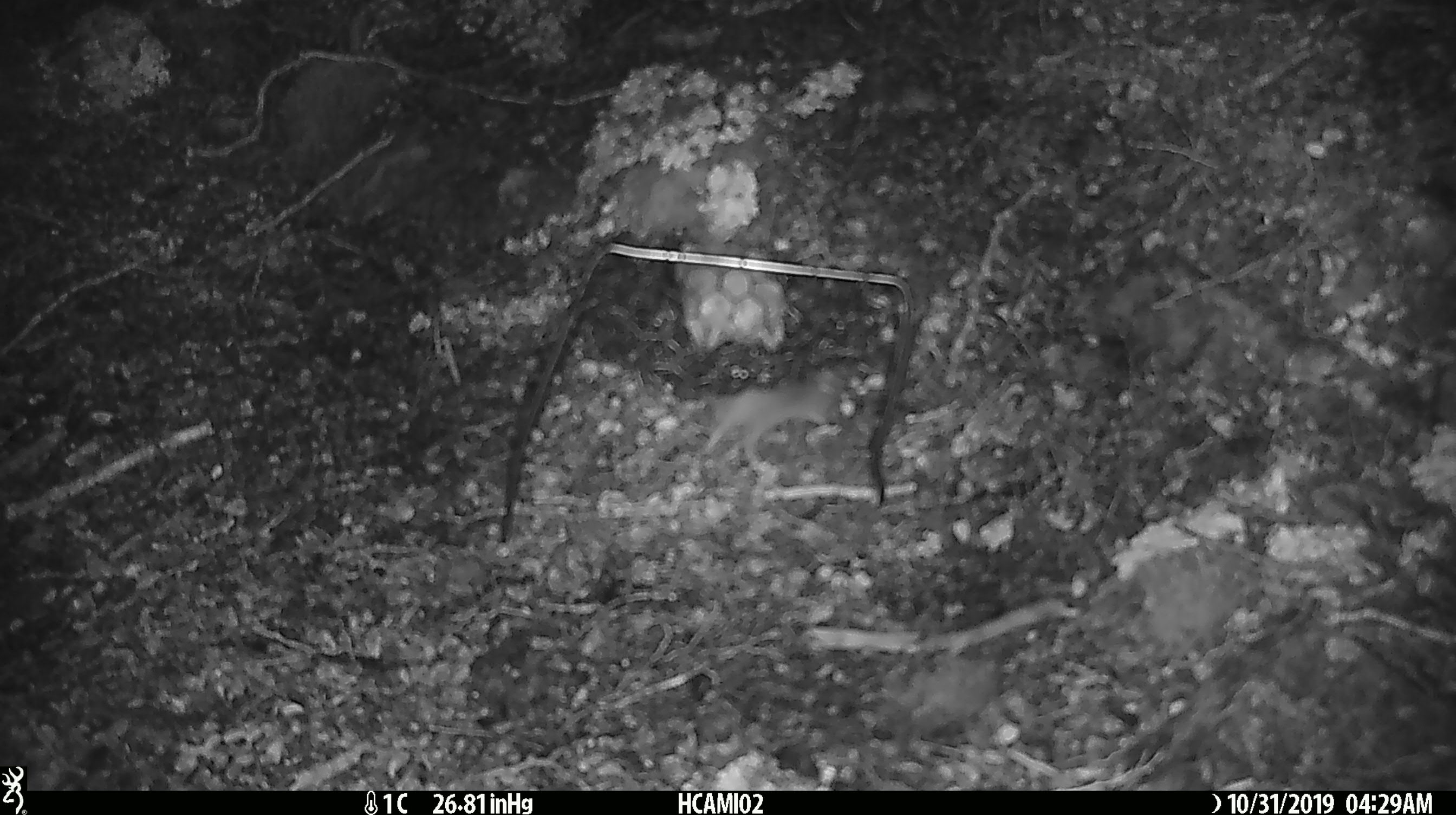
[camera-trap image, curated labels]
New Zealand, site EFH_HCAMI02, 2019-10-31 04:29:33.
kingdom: Animalia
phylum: Chordata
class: Mammalia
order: Rodentia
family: Muridae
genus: Mus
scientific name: Mus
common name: mouse